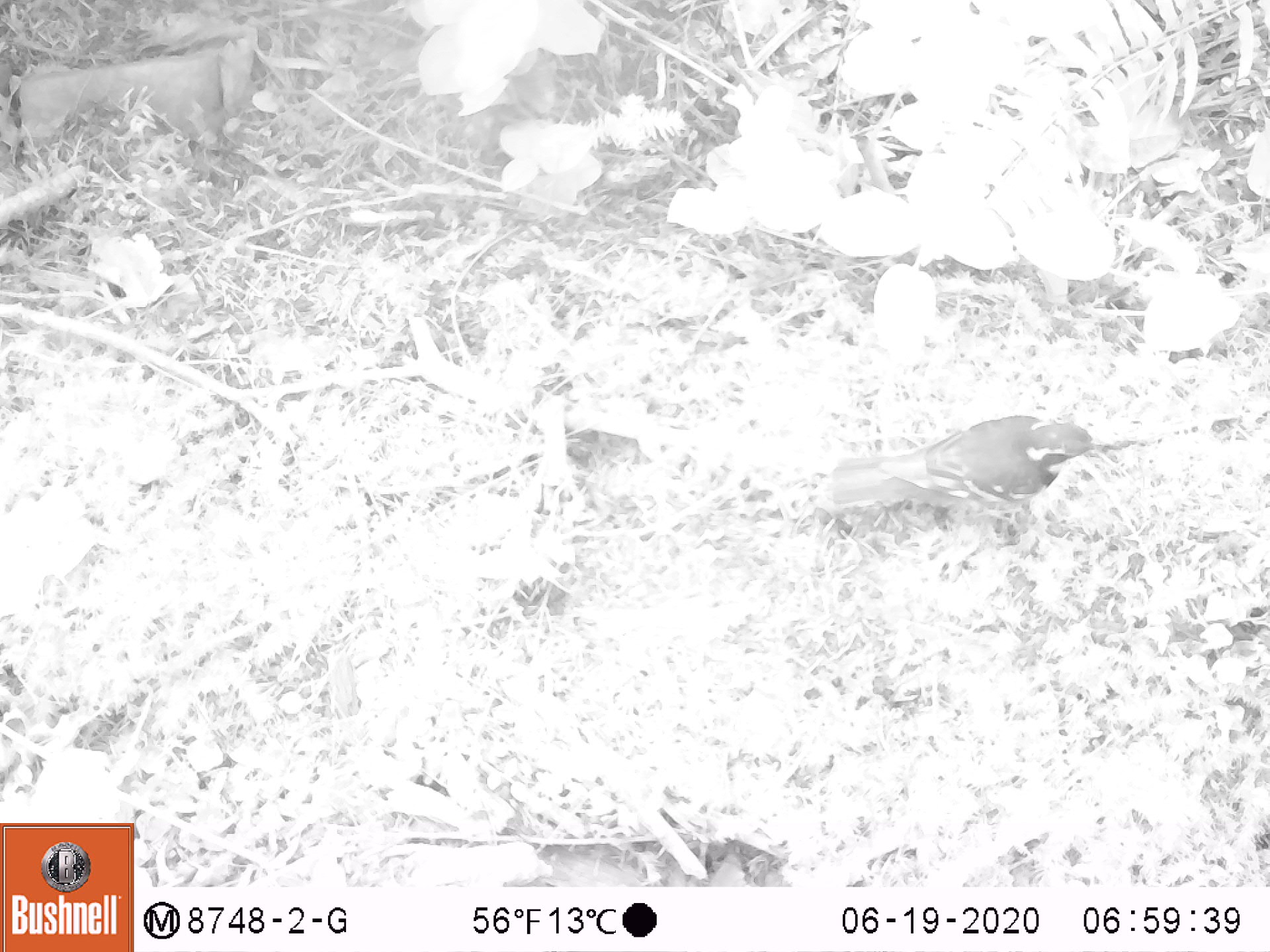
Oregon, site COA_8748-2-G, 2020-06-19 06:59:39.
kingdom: Animalia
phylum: Chordata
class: Aves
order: Passeriformes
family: Turdidae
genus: Ixoreus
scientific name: Ixoreus naevius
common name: varied thrush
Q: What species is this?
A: Varied thrush (Ixoreus naevius).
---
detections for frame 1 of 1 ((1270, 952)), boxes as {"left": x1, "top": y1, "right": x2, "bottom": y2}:
varied thrush: {"left": 819, "top": 414, "right": 1107, "bottom": 520}